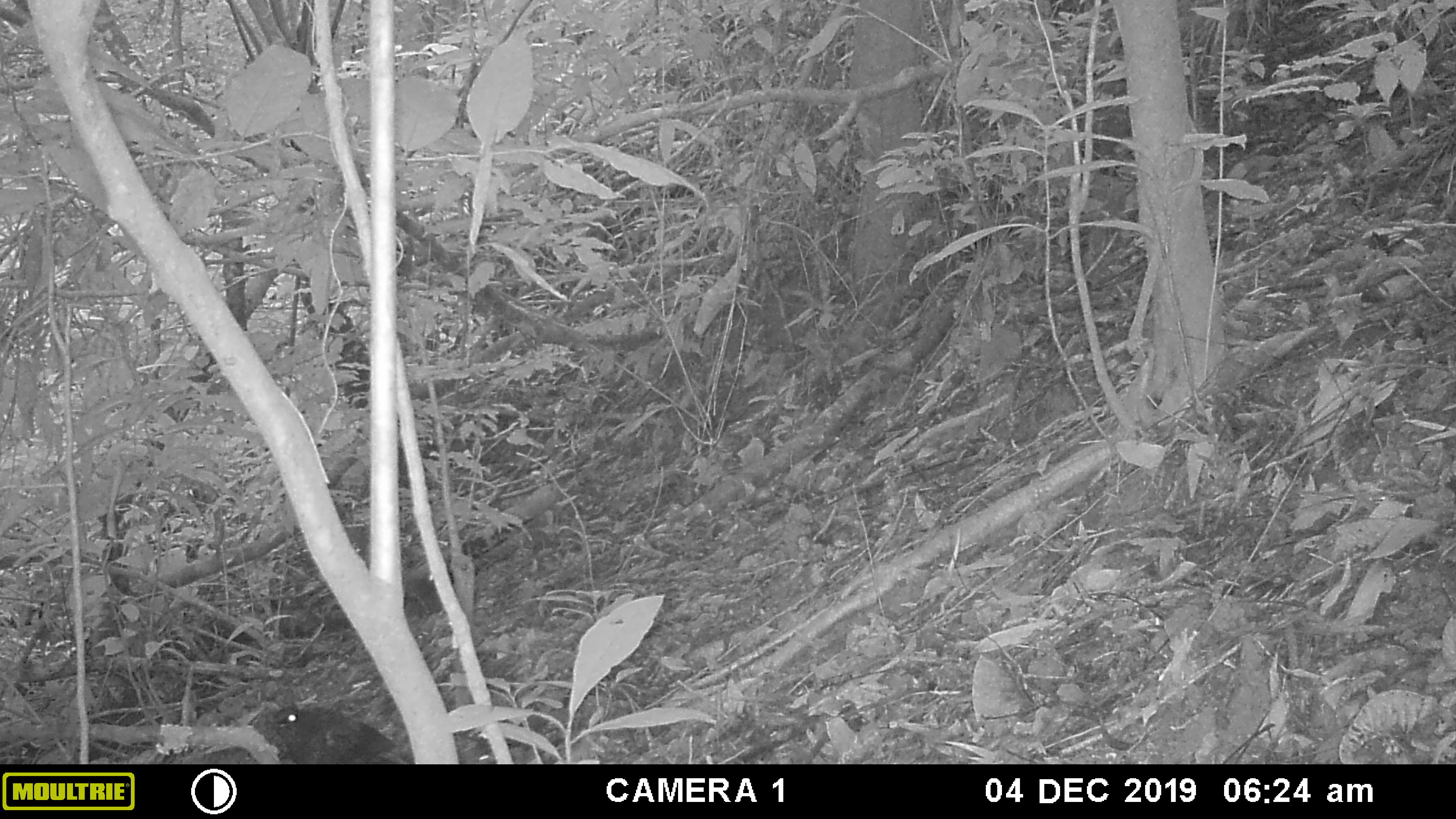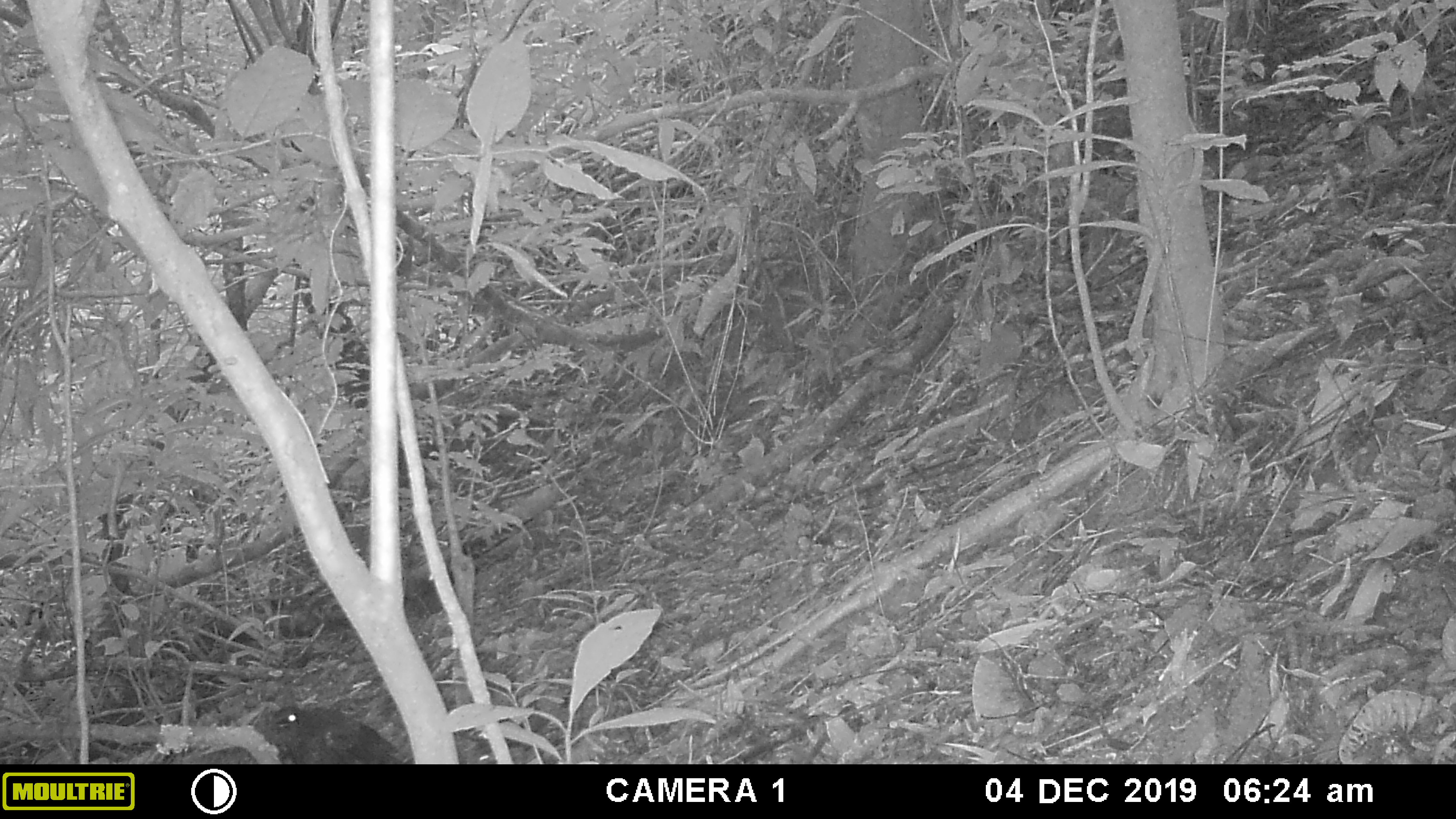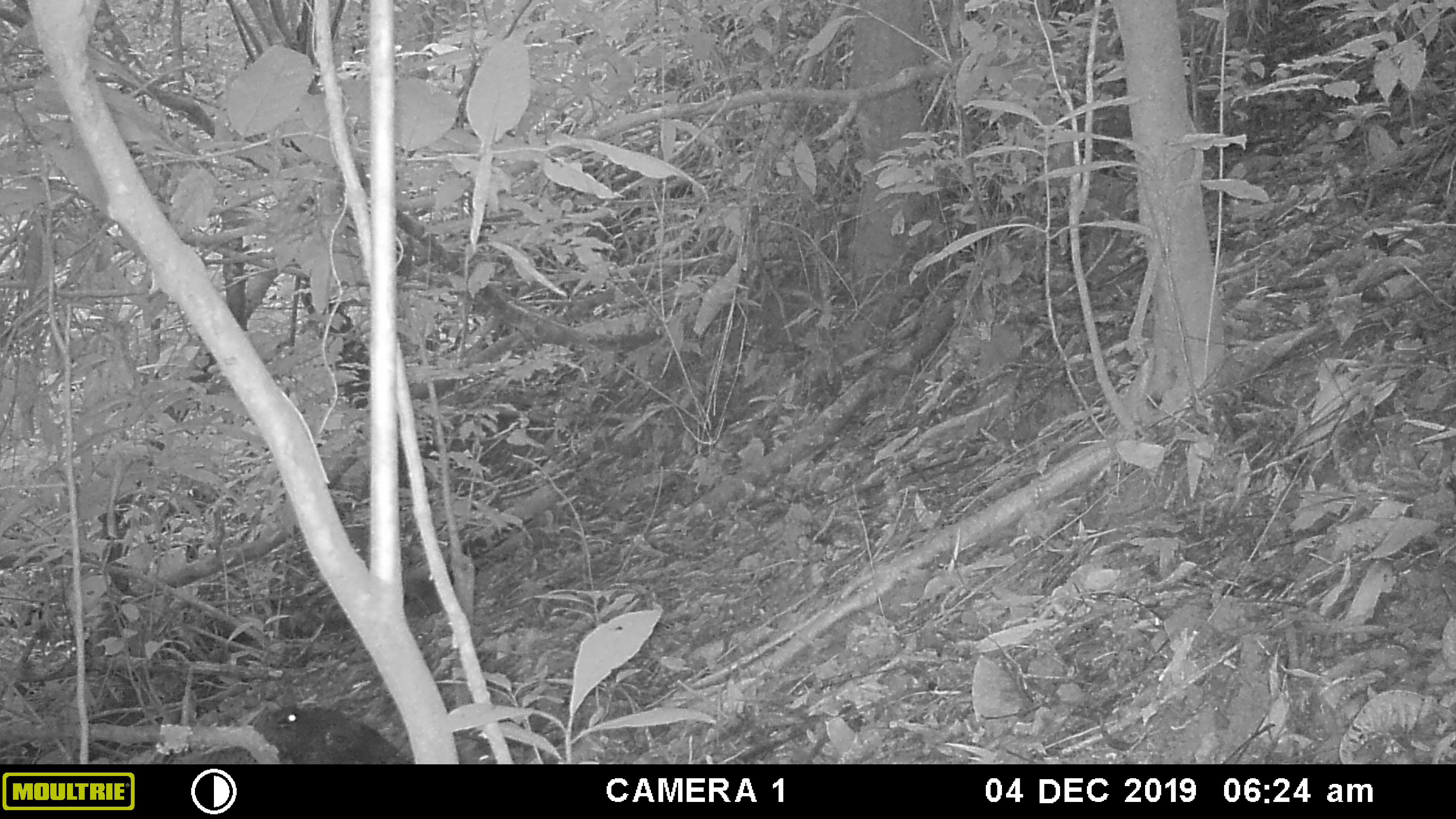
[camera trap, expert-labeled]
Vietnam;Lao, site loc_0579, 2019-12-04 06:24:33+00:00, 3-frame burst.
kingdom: Animalia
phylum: Chordata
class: Aves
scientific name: Aves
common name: bird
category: unidentified bird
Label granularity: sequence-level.